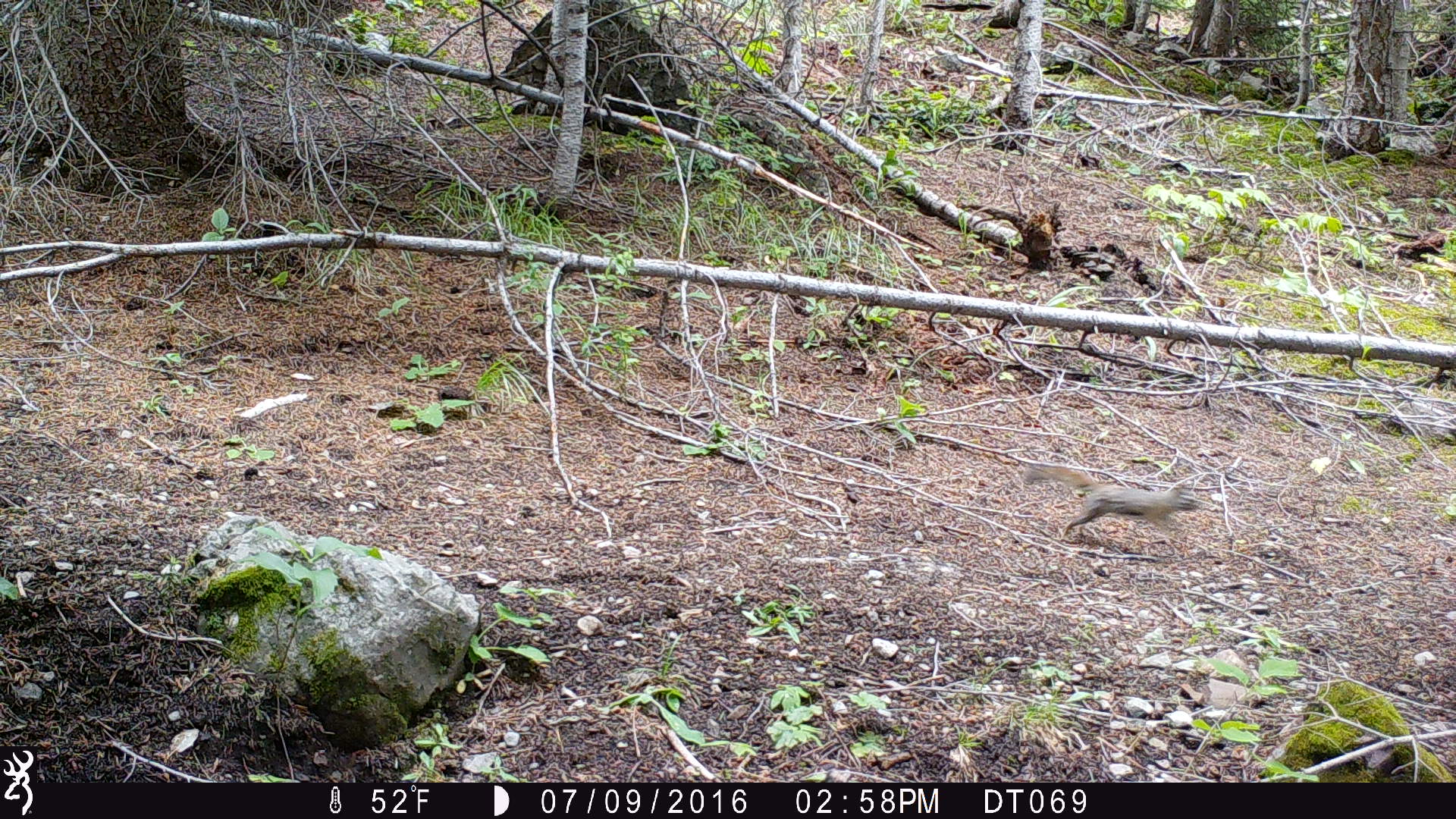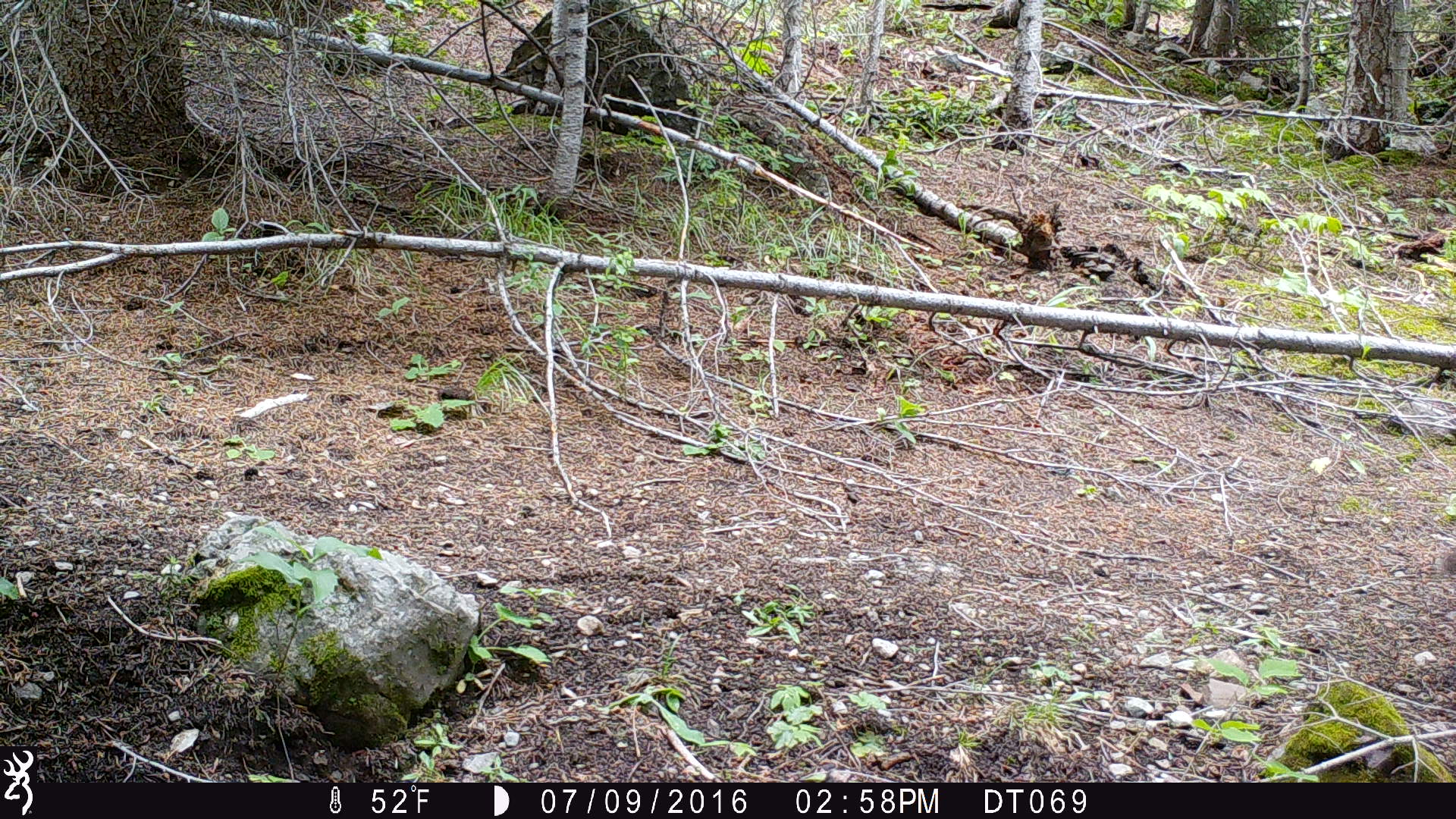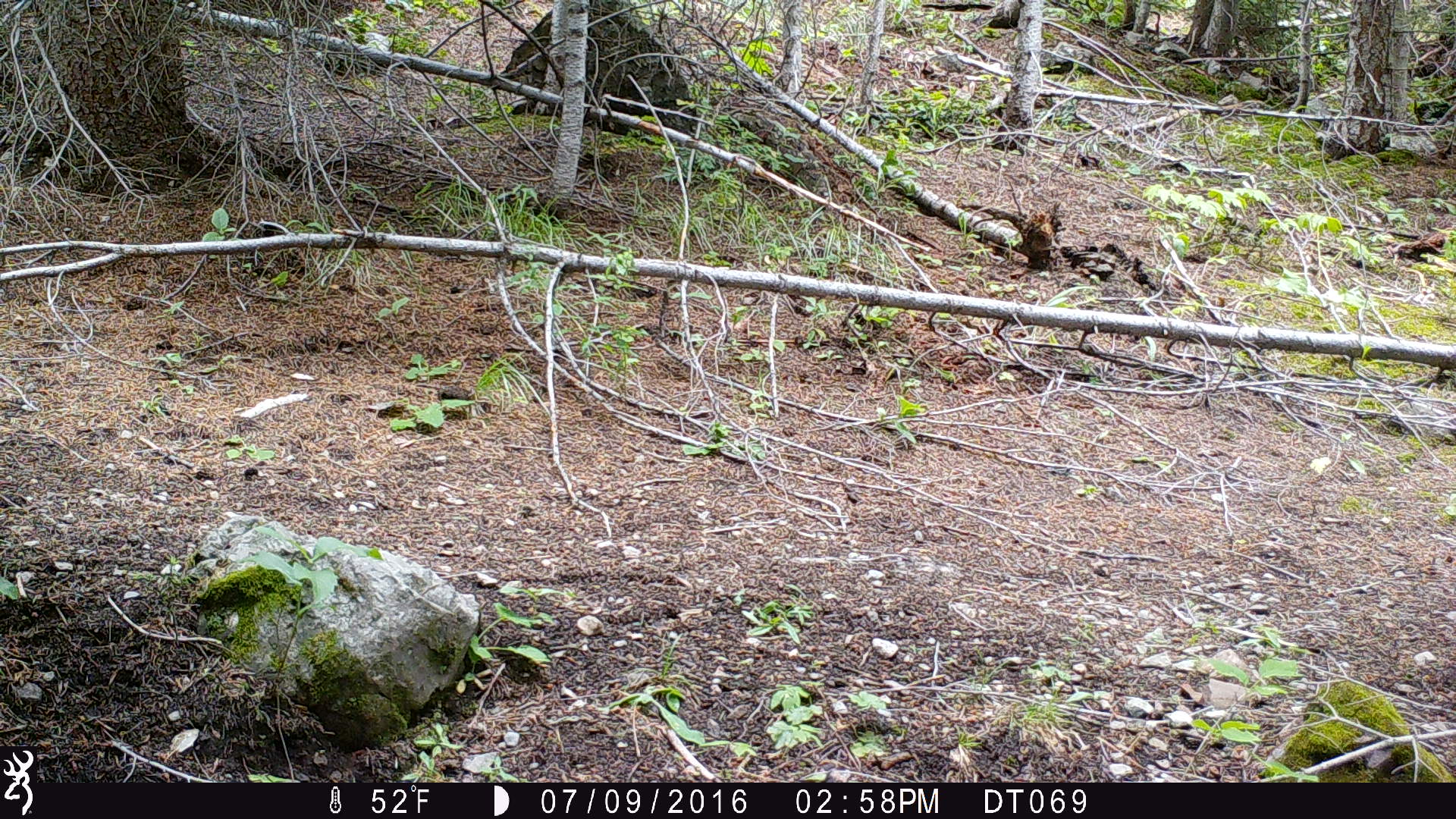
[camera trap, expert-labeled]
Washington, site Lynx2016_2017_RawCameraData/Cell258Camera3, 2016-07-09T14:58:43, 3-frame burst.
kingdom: Animalia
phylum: Chordata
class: Mammalia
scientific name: Mammalia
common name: small mammal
Small mammal (Mammalia). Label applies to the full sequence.